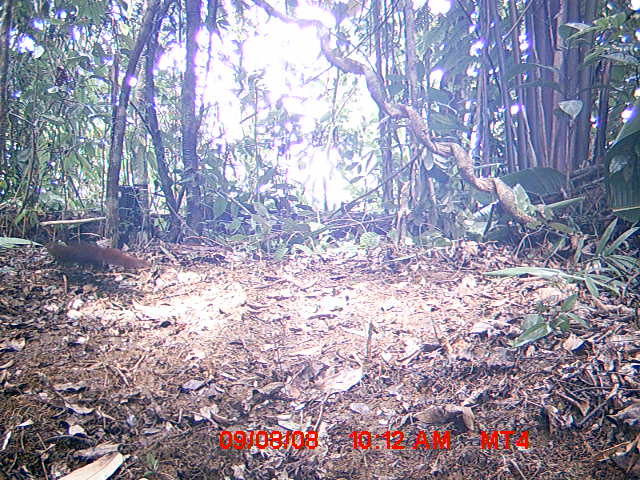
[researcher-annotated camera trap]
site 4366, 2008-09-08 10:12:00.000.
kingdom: Animalia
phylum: Chordata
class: Mammalia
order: Carnivora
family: Eupleridae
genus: Galidia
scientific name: Galidia elegans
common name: ring-tailed vontsira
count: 2